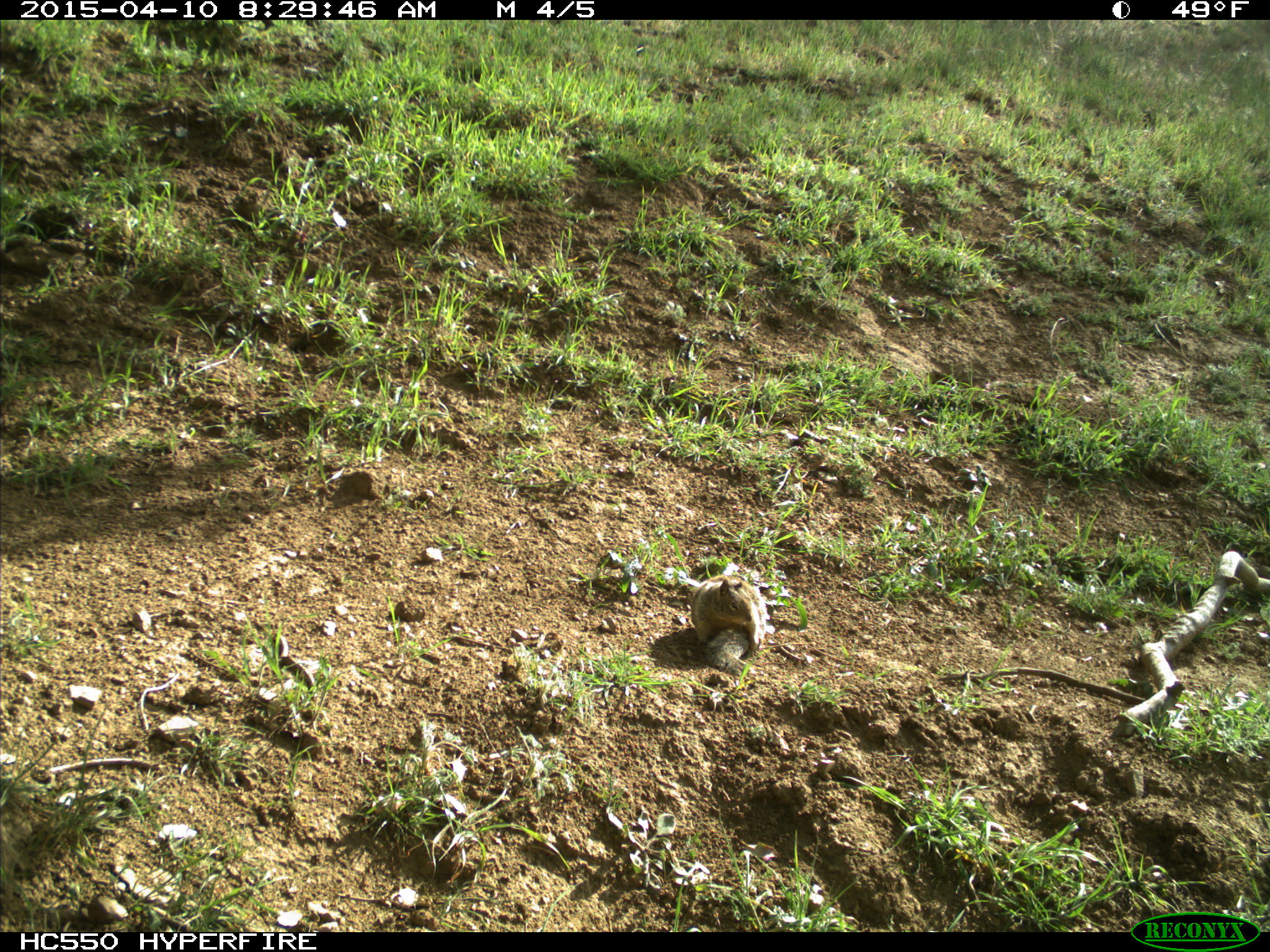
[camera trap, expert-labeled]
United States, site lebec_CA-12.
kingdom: Animalia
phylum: Chordata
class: Mammalia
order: Rodentia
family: Sciuridae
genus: Otospermophilus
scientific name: Otospermophilus beecheyi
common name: california ground squirrel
Otospermophilus beecheyi (california ground squirrel).